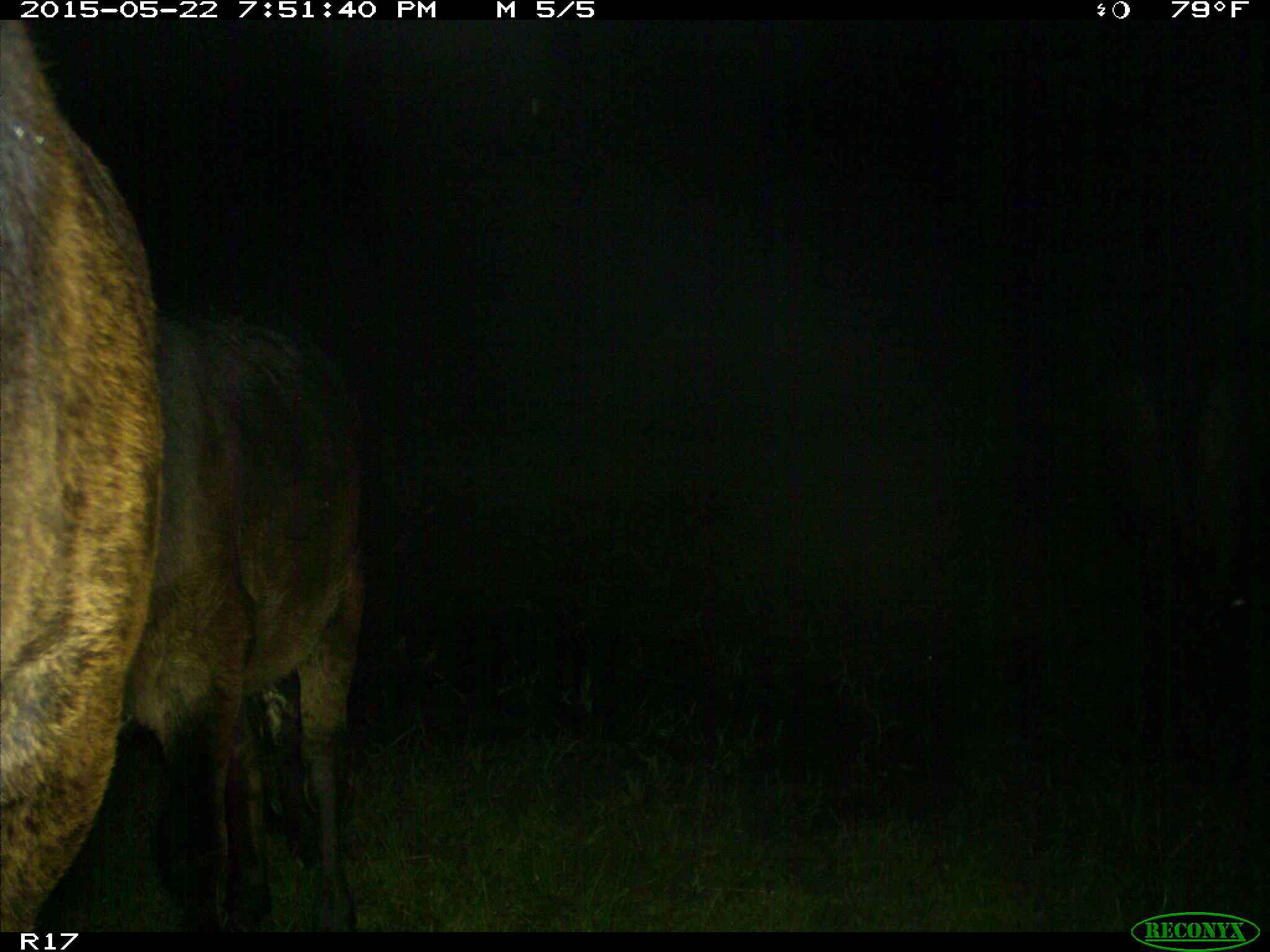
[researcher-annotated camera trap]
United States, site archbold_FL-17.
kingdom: Animalia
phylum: Chordata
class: Mammalia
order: Artiodactyla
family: Bovidae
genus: Bos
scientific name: Bos taurus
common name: domestic cow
Bos taurus (domestic cow).